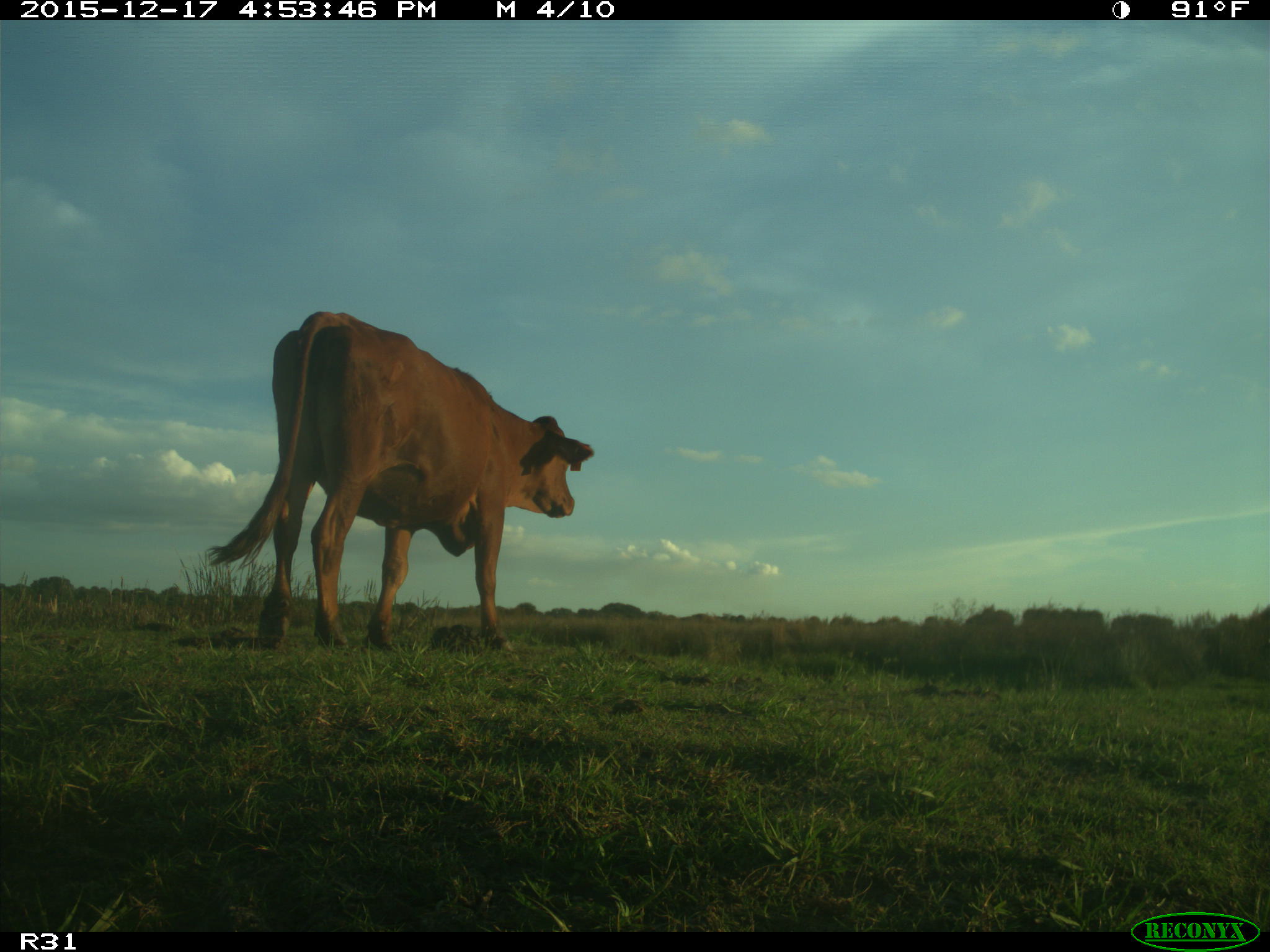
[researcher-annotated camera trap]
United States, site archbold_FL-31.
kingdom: Animalia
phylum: Chordata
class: Mammalia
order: Artiodactyla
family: Bovidae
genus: Bos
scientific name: Bos taurus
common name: domestic cow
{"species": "Bos taurus (domestic cow)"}